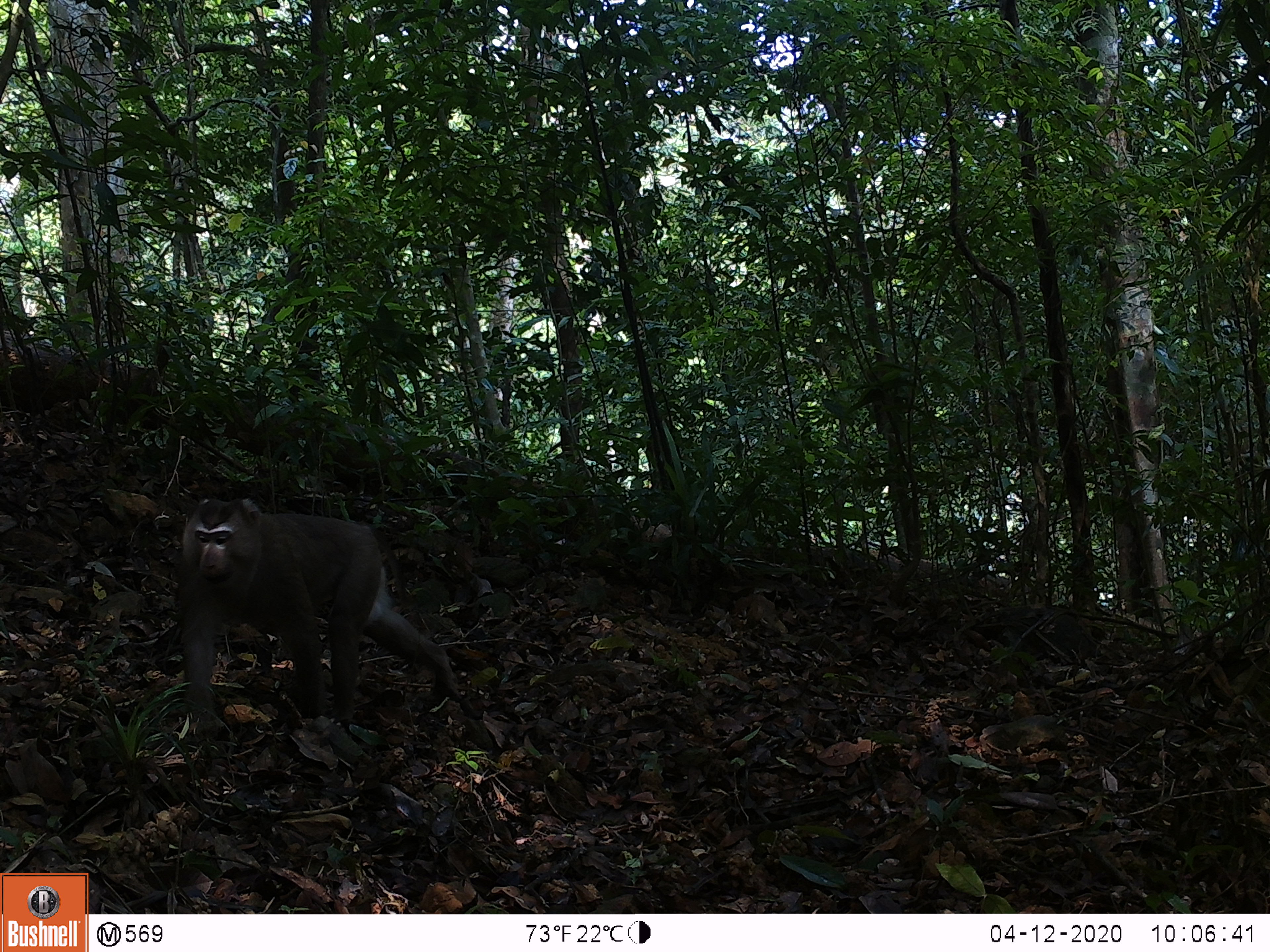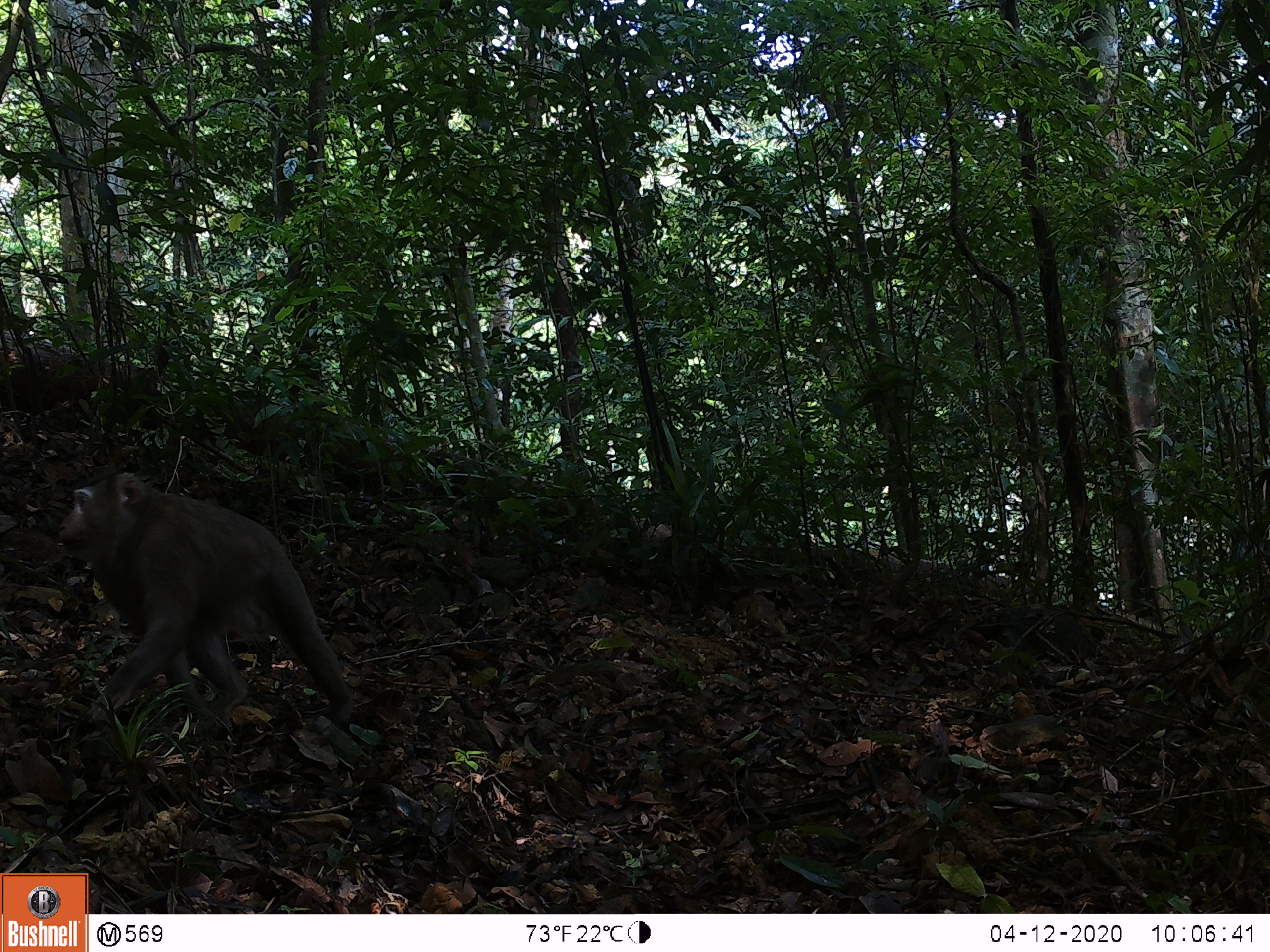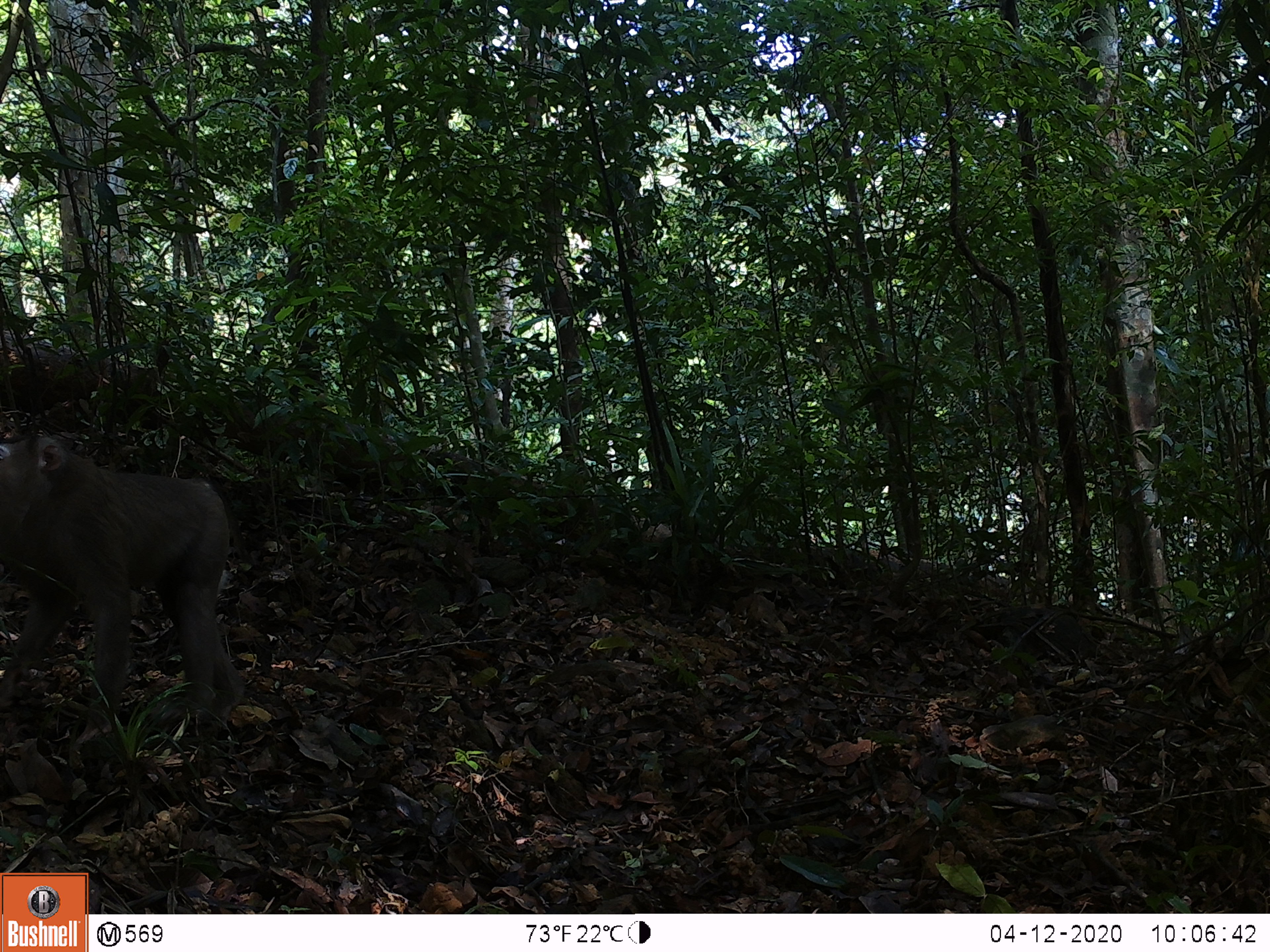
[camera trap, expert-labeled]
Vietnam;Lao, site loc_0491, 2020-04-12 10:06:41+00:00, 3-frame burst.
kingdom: Animalia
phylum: Chordata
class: Mammalia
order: Primates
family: Cercopithecidae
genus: Macaca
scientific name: Macaca nemestrina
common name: pig-tailed macaque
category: pig tailed macaque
Pig tailed macaque (pig-tailed macaque) (Macaca nemestrina). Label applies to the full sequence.